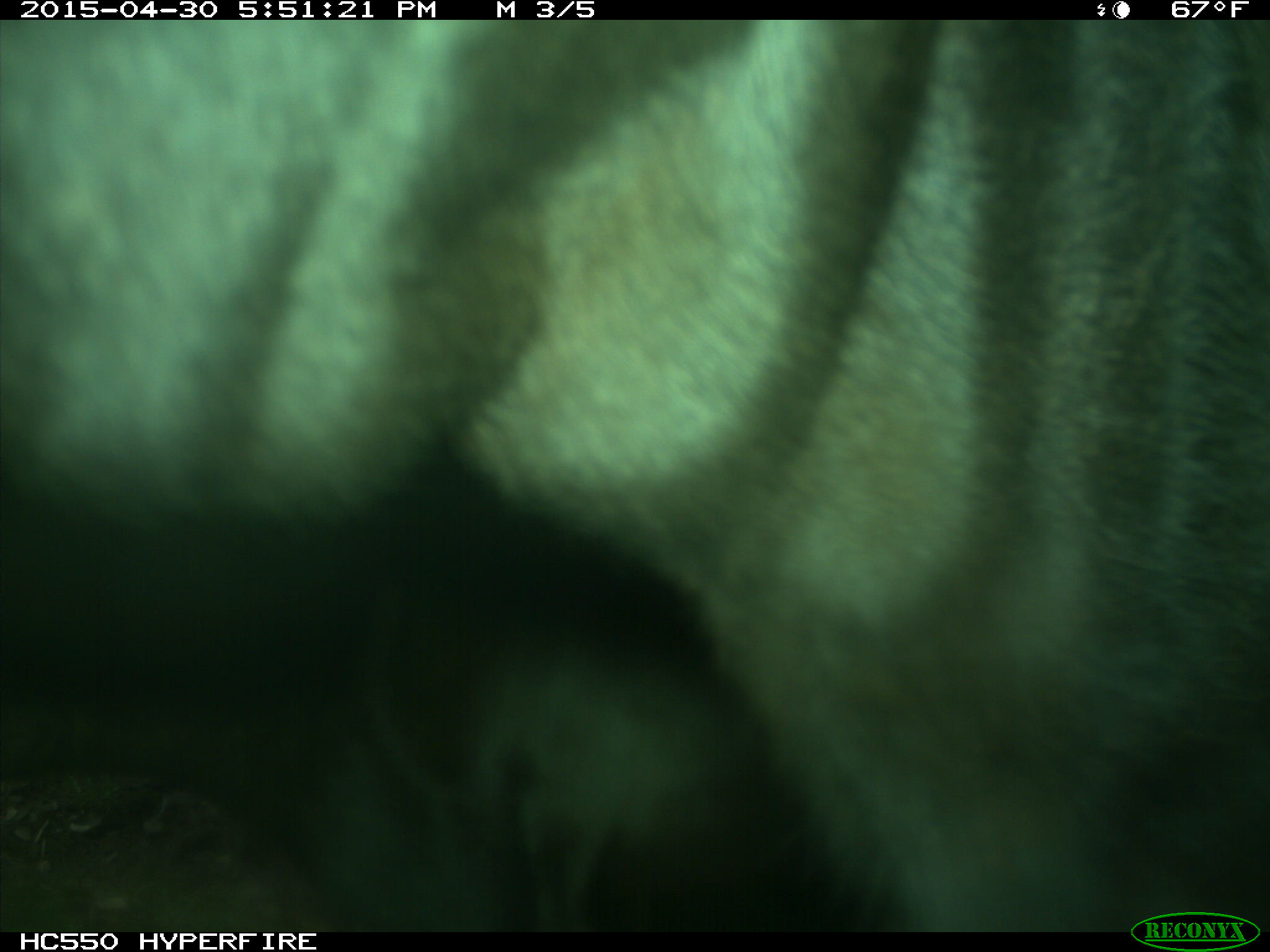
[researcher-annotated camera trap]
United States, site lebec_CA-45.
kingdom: Animalia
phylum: Chordata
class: Mammalia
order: Artiodactyla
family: Bovidae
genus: Bos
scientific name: Bos taurus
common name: domestic cow